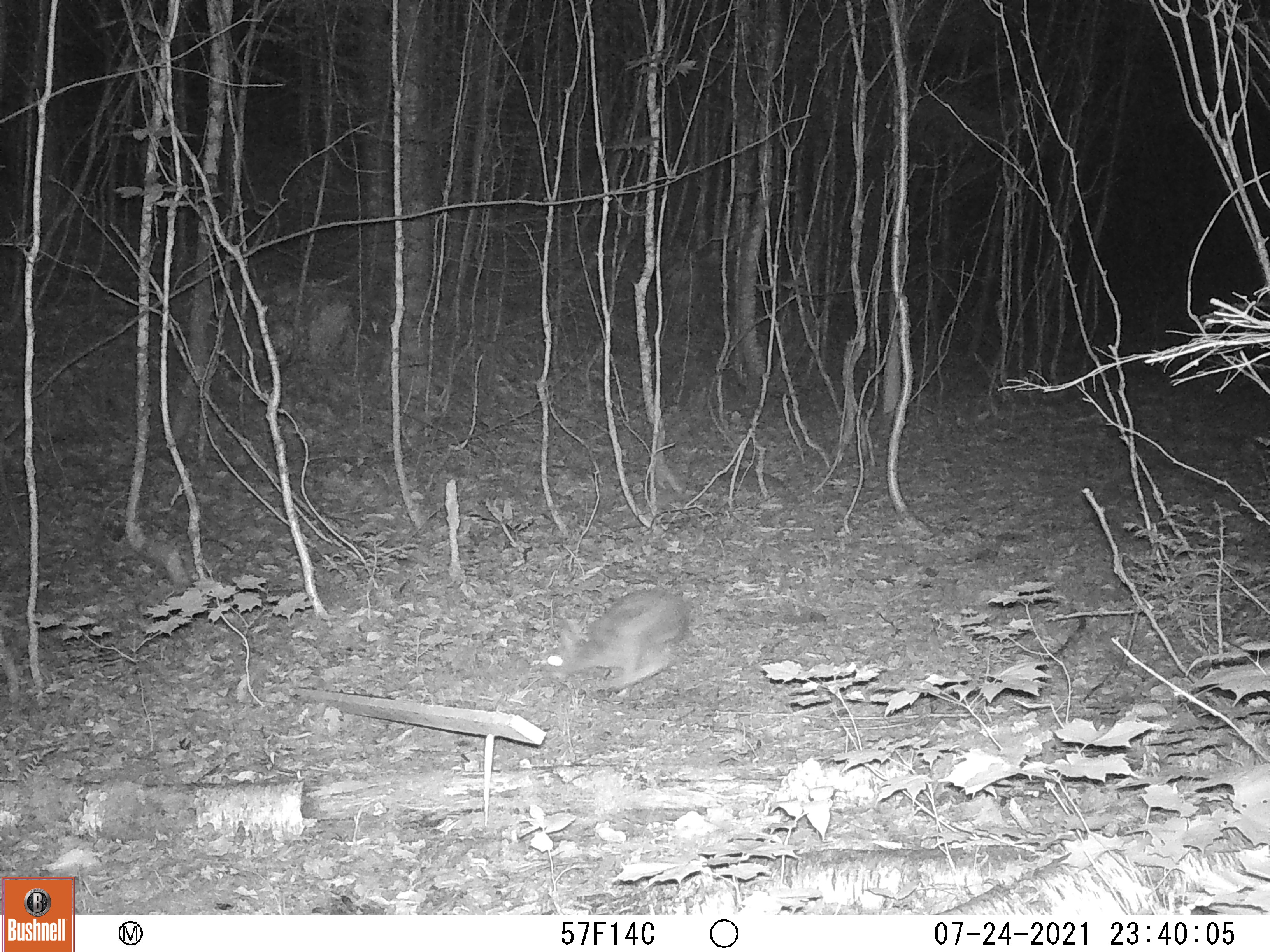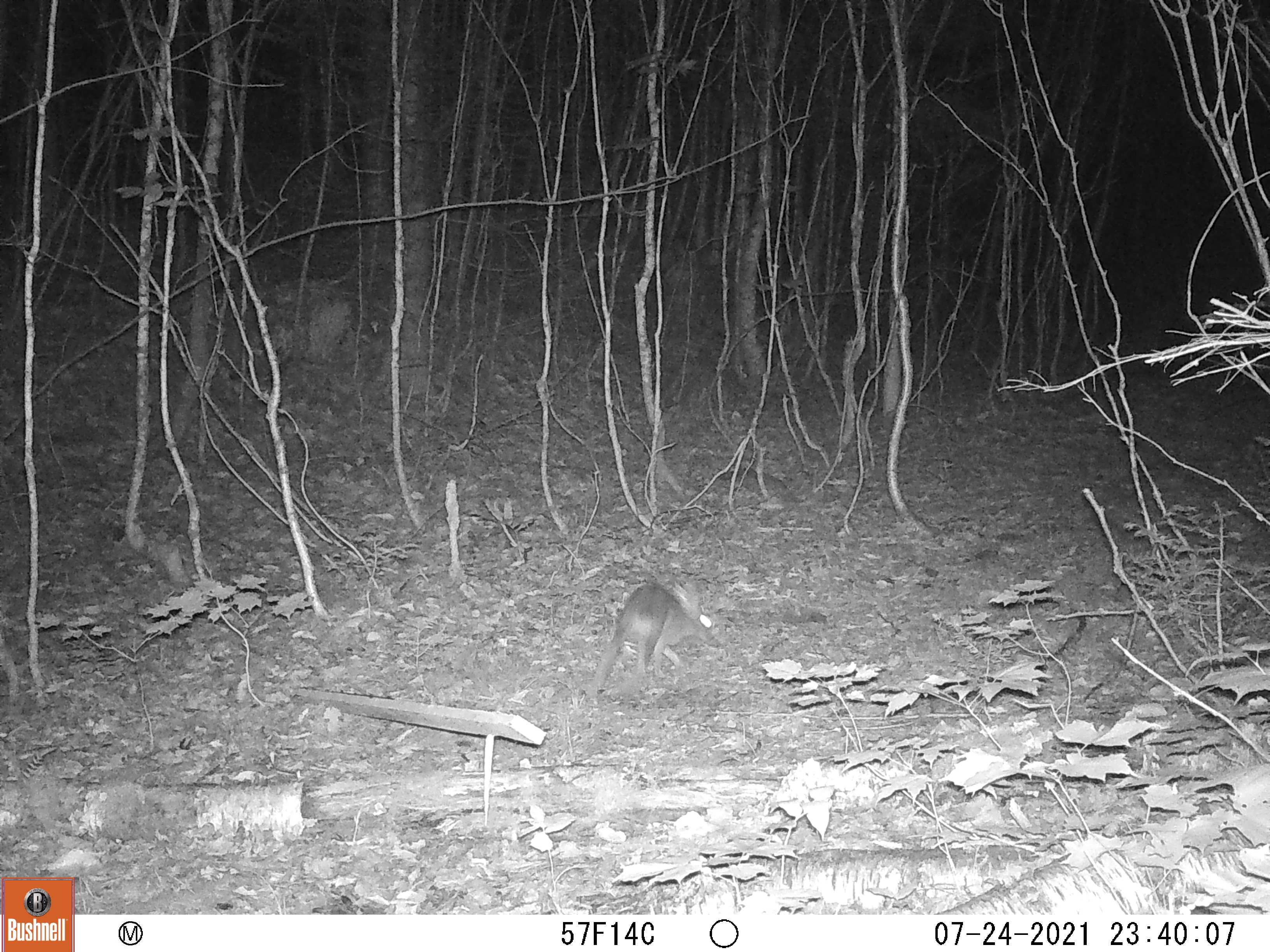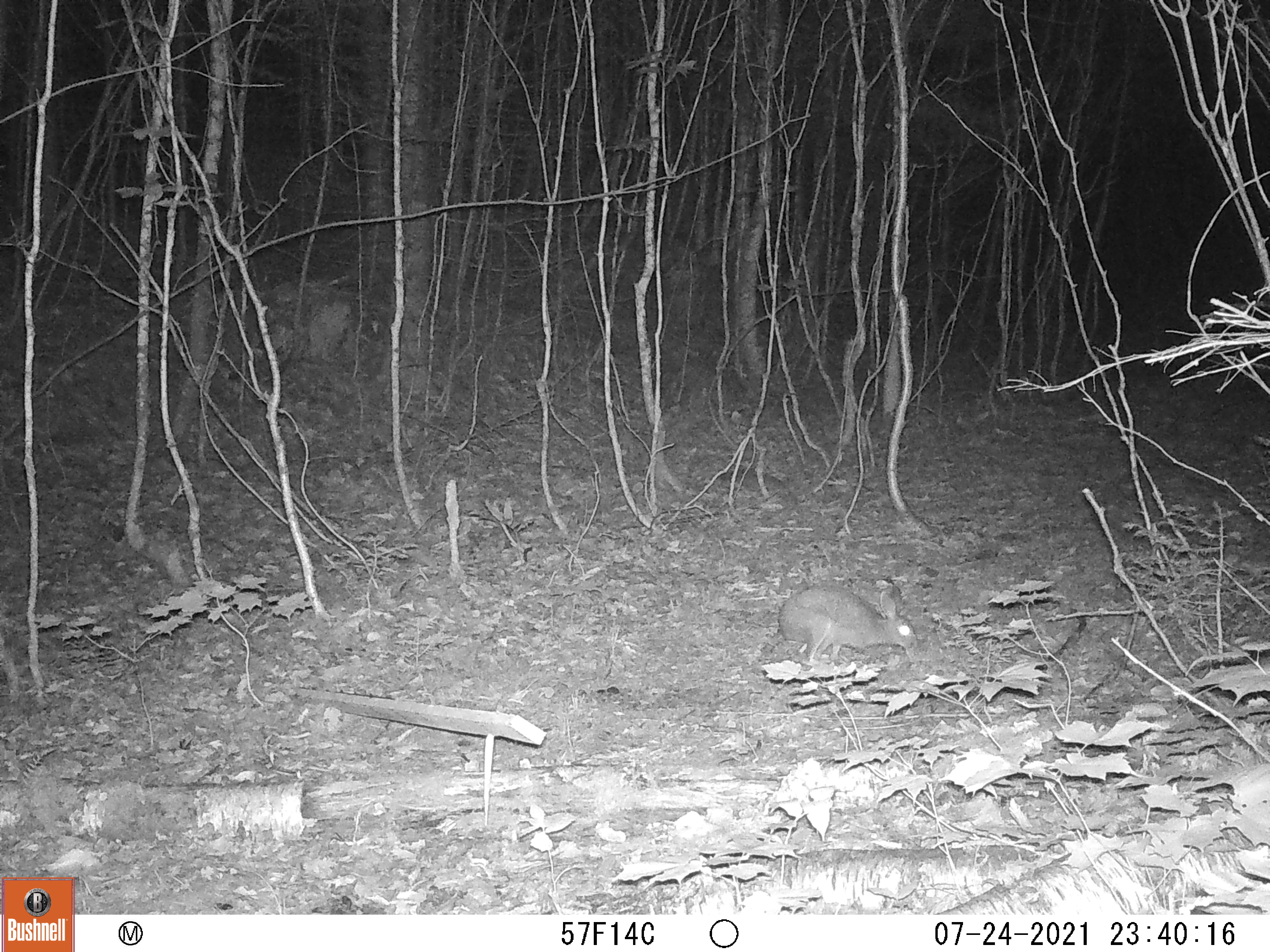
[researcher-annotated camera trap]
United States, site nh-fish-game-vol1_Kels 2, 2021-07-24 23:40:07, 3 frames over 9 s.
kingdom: Animalia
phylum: Chordata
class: Mammalia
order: Lagomorpha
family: Leporidae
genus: Sylvilagus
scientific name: Sylvilagus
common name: cottontail rabbit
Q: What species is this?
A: Cottontail rabbit (Sylvilagus).